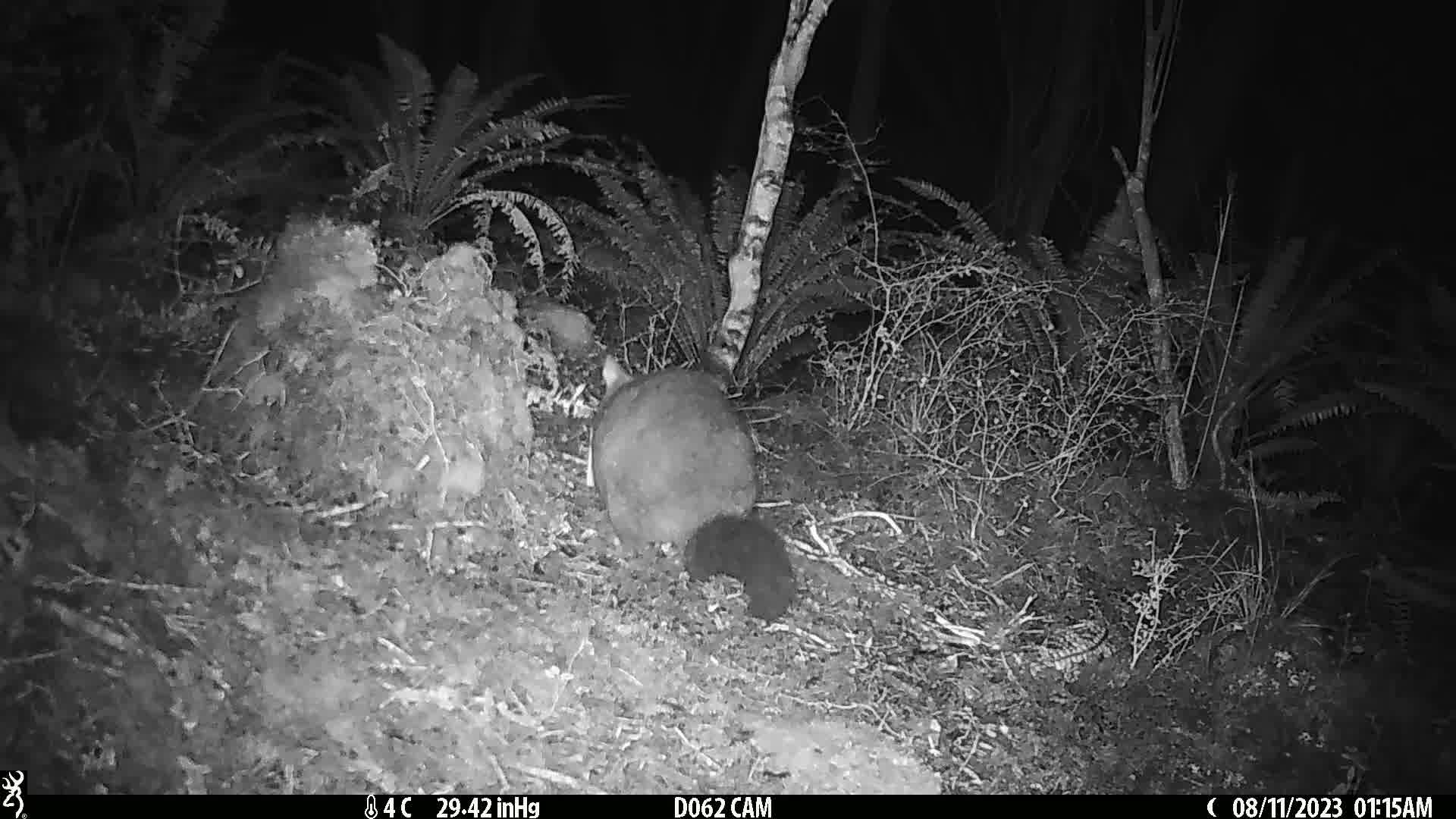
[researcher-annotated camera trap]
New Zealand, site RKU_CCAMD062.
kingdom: Animalia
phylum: Chordata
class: Mammalia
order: Diprotodontia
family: Phalangeridae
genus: Trichosurus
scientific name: Trichosurus vulpecula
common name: common brushtail possum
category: possum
Possum (common brushtail possum) (Trichosurus vulpecula).